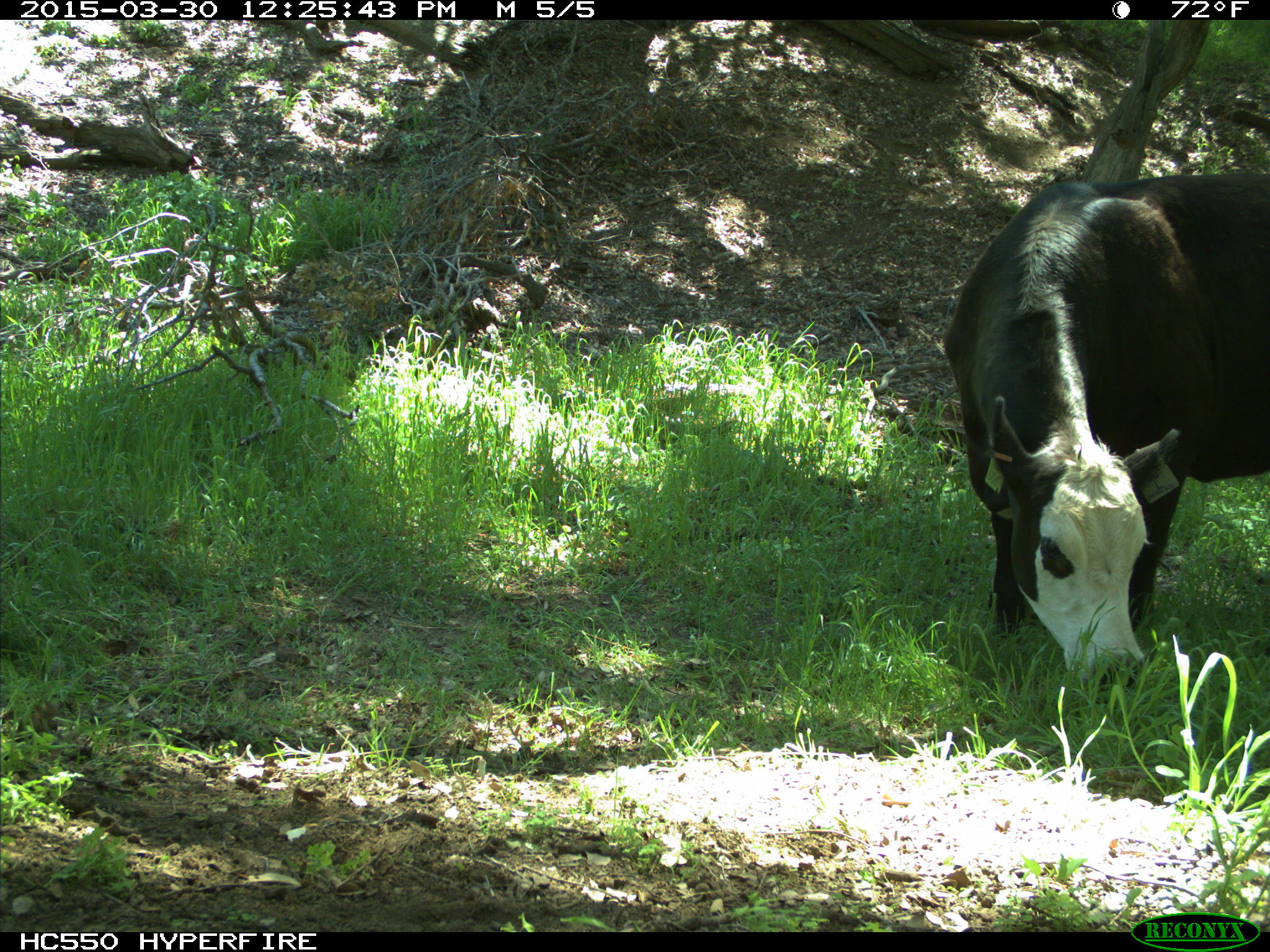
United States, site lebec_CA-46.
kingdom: Animalia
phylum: Chordata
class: Mammalia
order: Artiodactyla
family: Bovidae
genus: Bos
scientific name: Bos taurus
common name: domestic cow